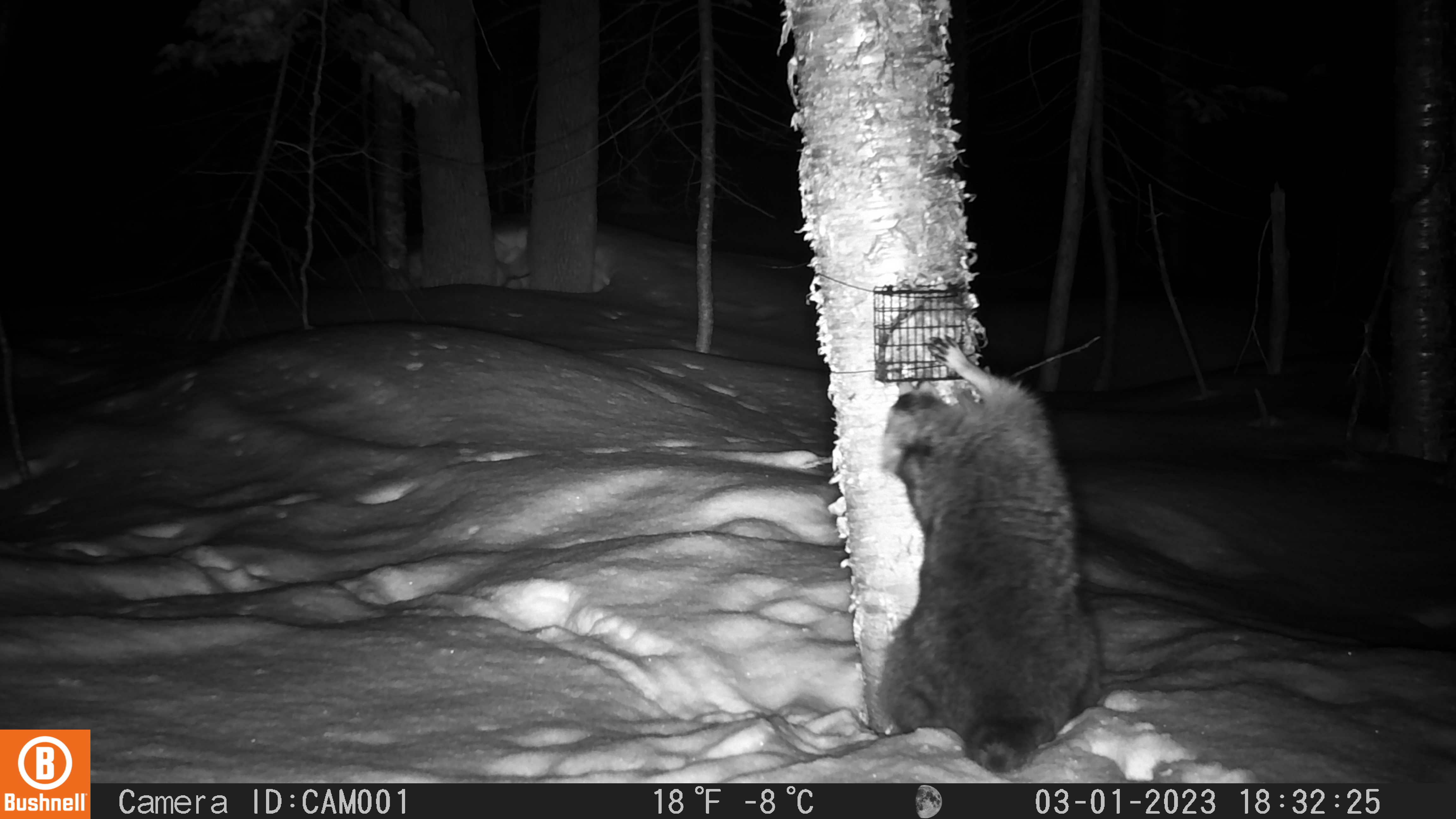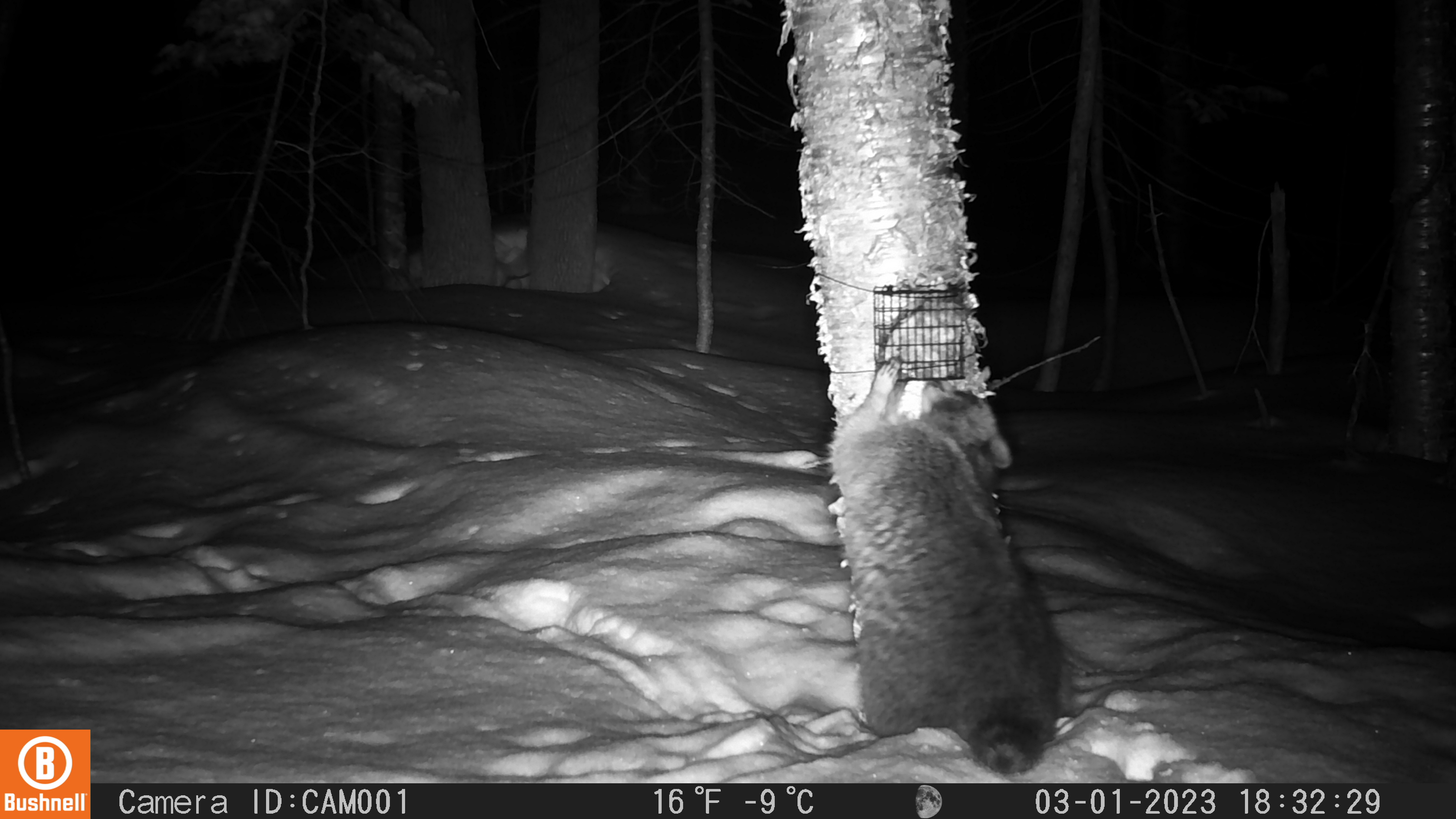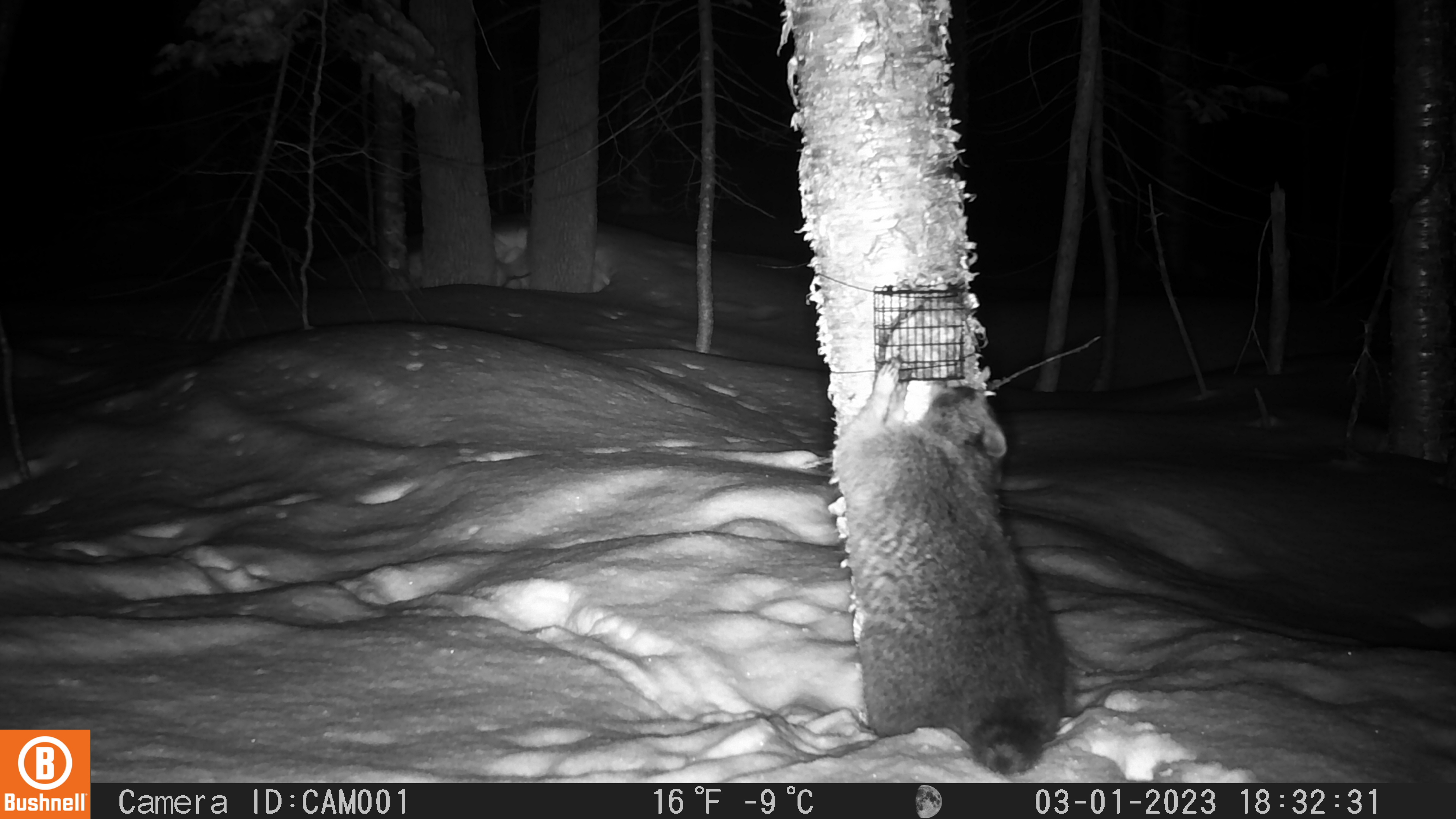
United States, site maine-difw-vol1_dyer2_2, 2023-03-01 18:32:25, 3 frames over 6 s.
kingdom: Animalia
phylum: Chordata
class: Mammalia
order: Carnivora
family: Procyonidae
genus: Procyon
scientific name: Procyon lotor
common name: raccoon